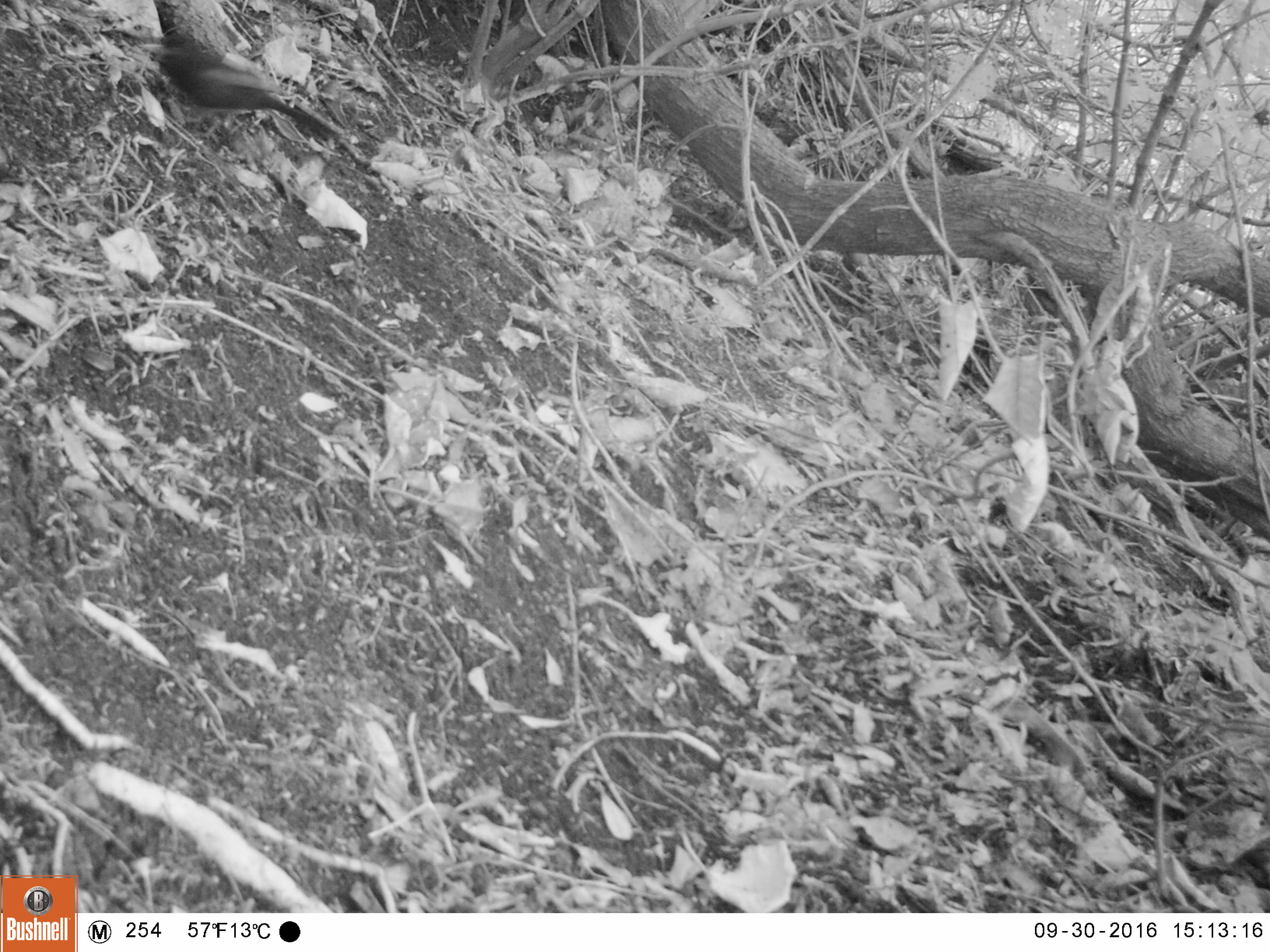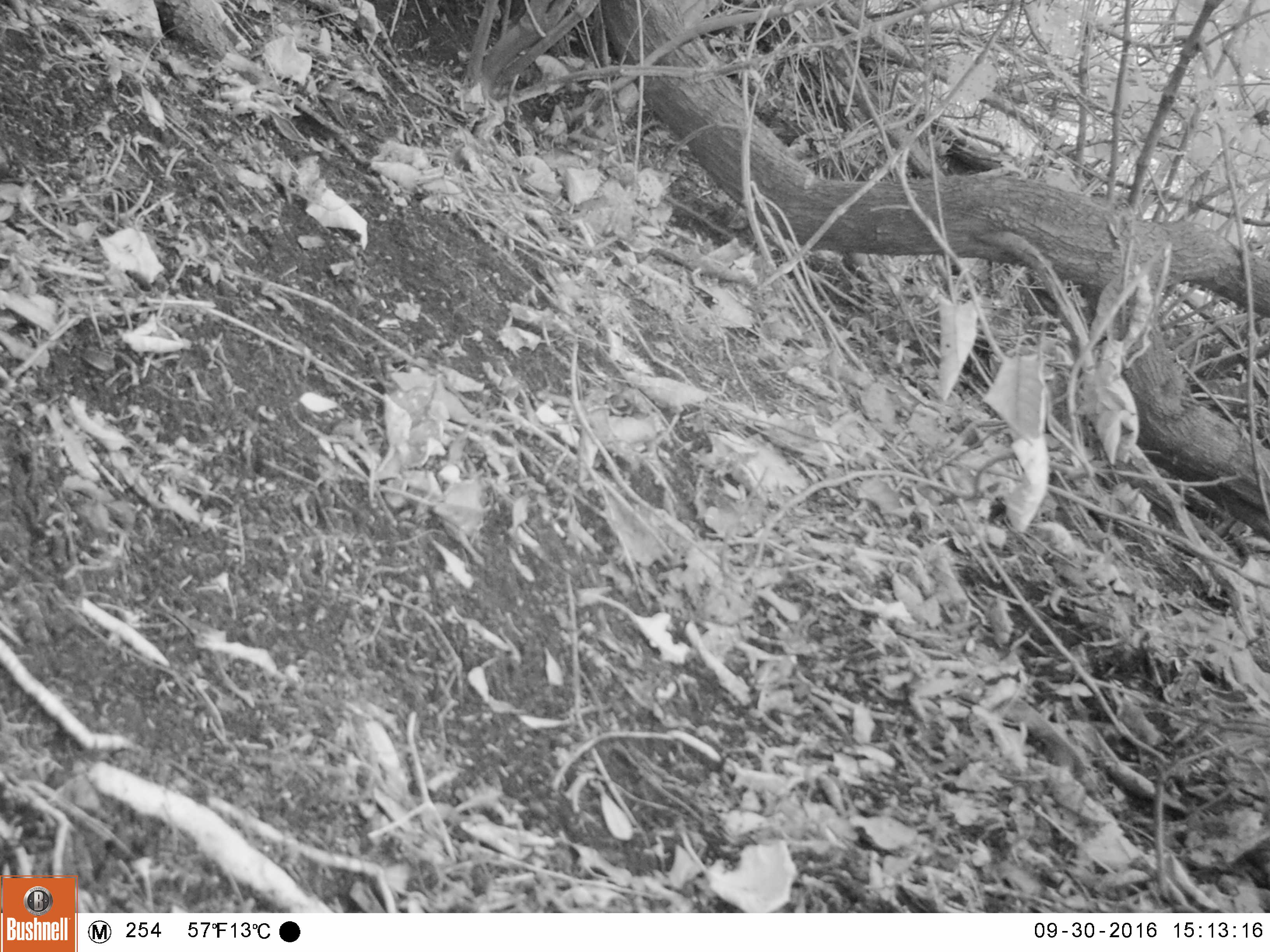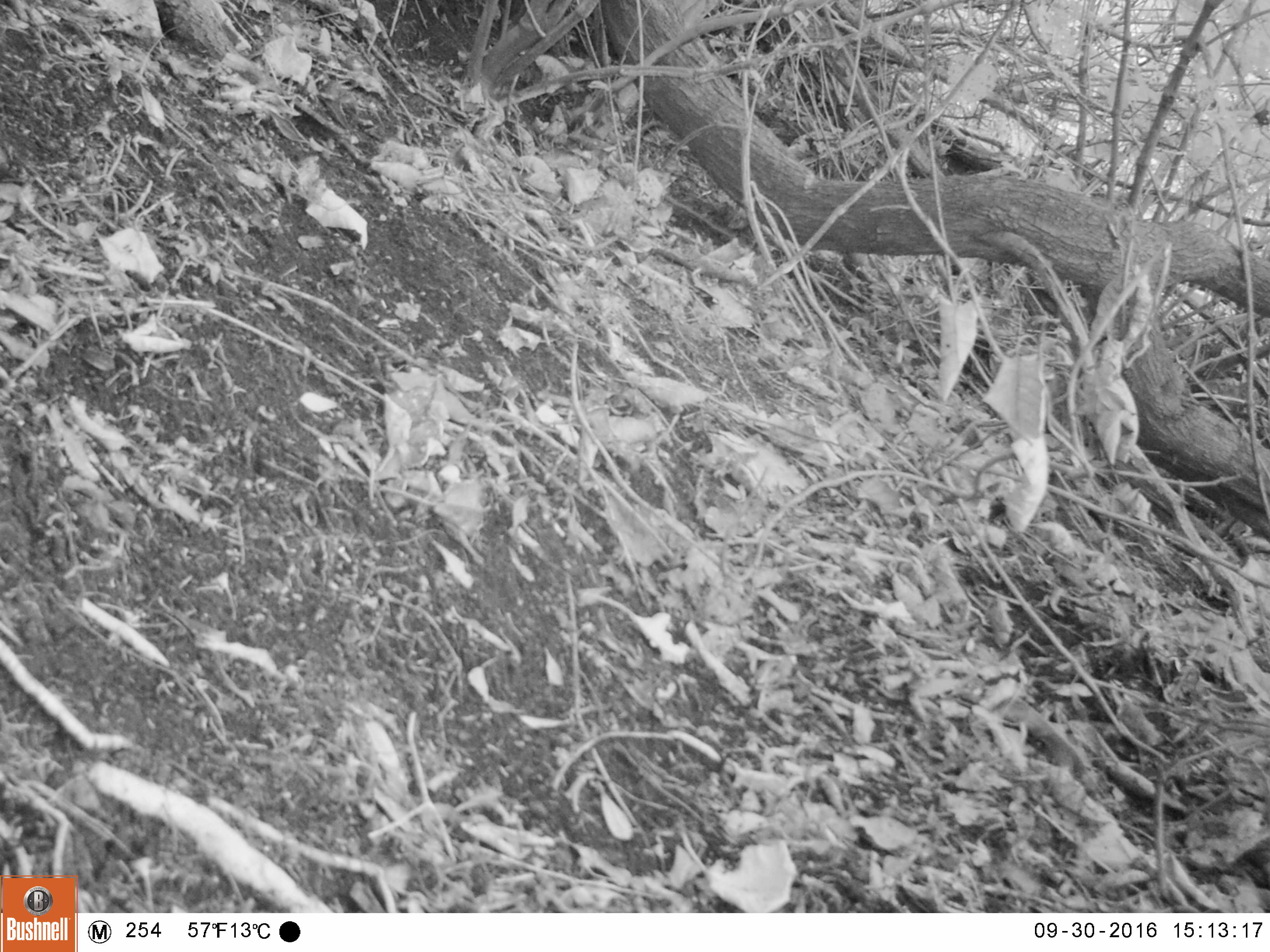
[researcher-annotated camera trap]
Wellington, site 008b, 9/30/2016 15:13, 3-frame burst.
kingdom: Animalia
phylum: Chordata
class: Aves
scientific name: Aves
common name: bird